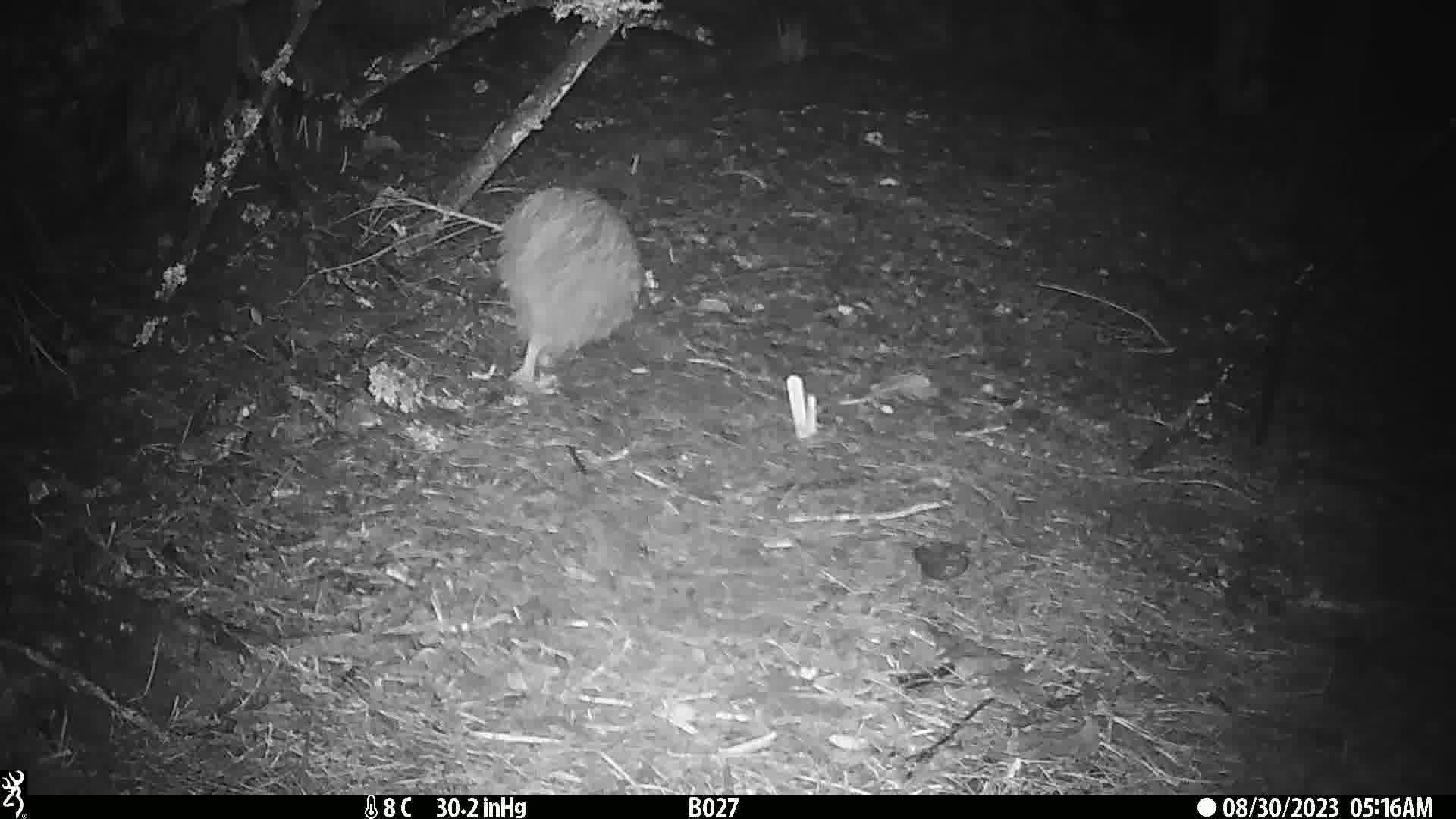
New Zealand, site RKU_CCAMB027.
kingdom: Animalia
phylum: Chordata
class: Aves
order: Apterygiformes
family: Apterygidae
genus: Apteryx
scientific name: Apteryx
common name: kiwi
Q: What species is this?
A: Kiwi (Apteryx).